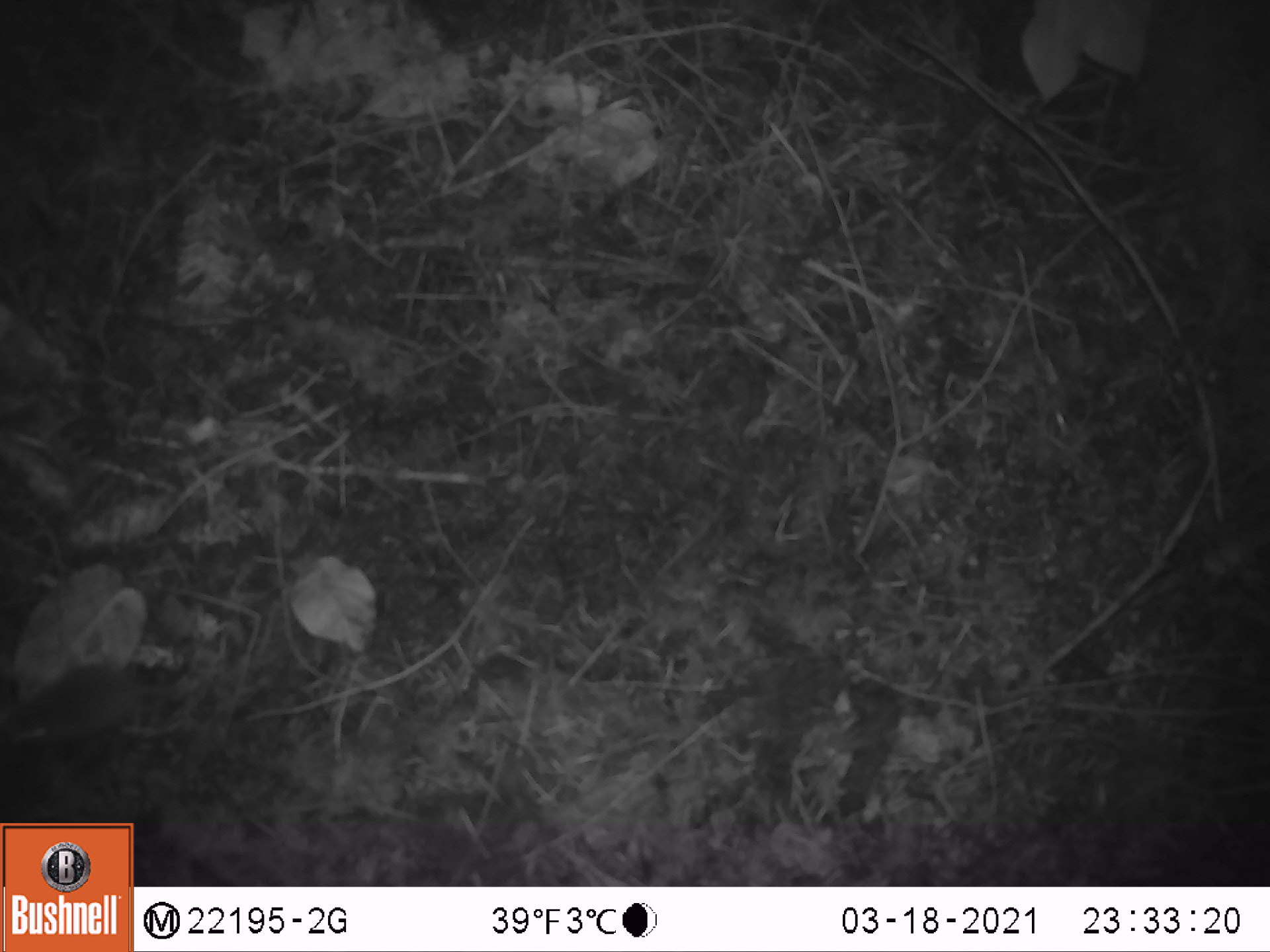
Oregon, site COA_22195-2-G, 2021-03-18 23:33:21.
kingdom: Animalia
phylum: Chordata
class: Mammalia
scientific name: Mammalia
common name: small mammal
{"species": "small mammal (Mammalia)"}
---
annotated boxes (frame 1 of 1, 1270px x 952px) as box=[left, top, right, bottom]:
small mammal: box=[0, 601, 275, 777]